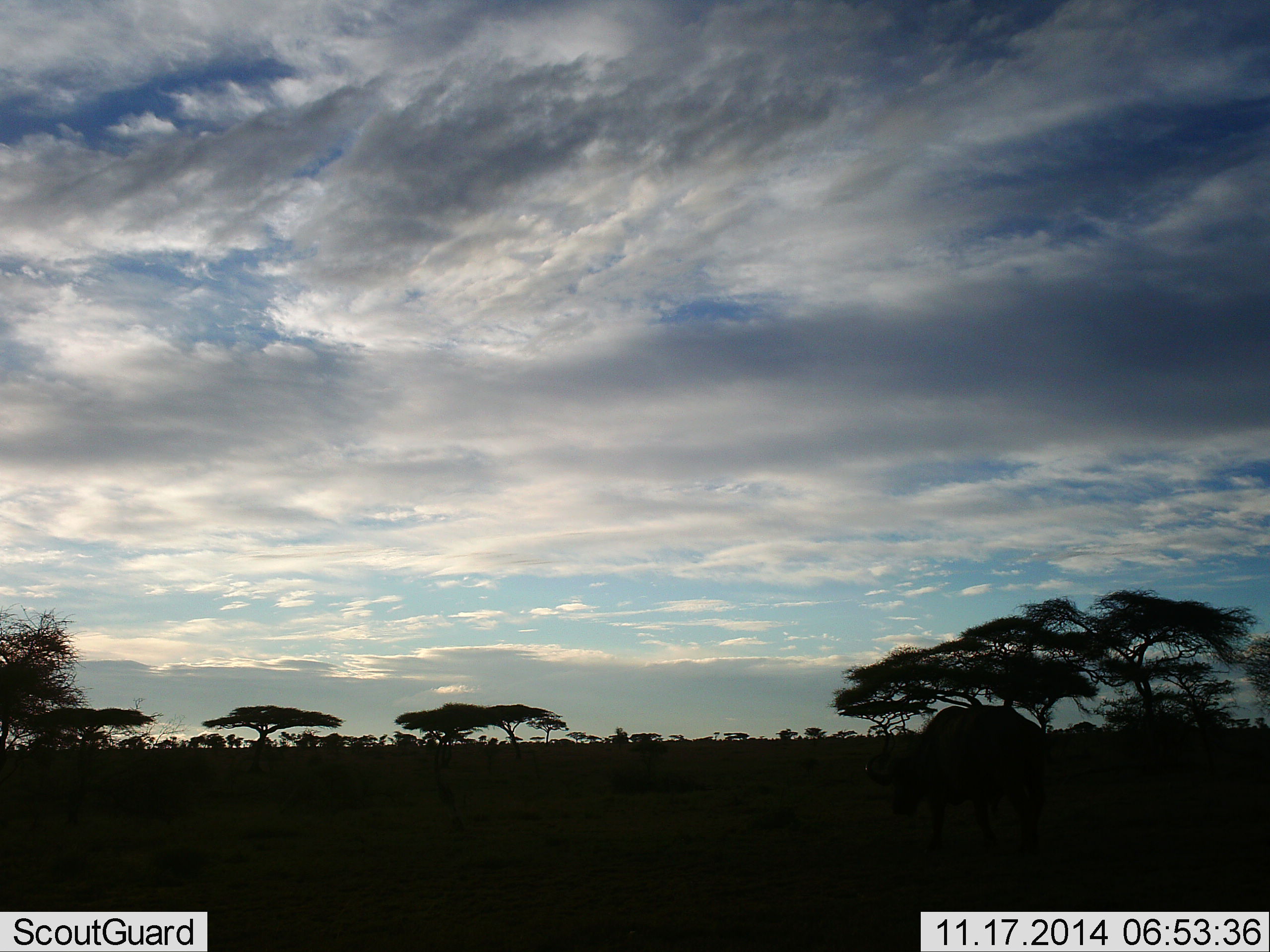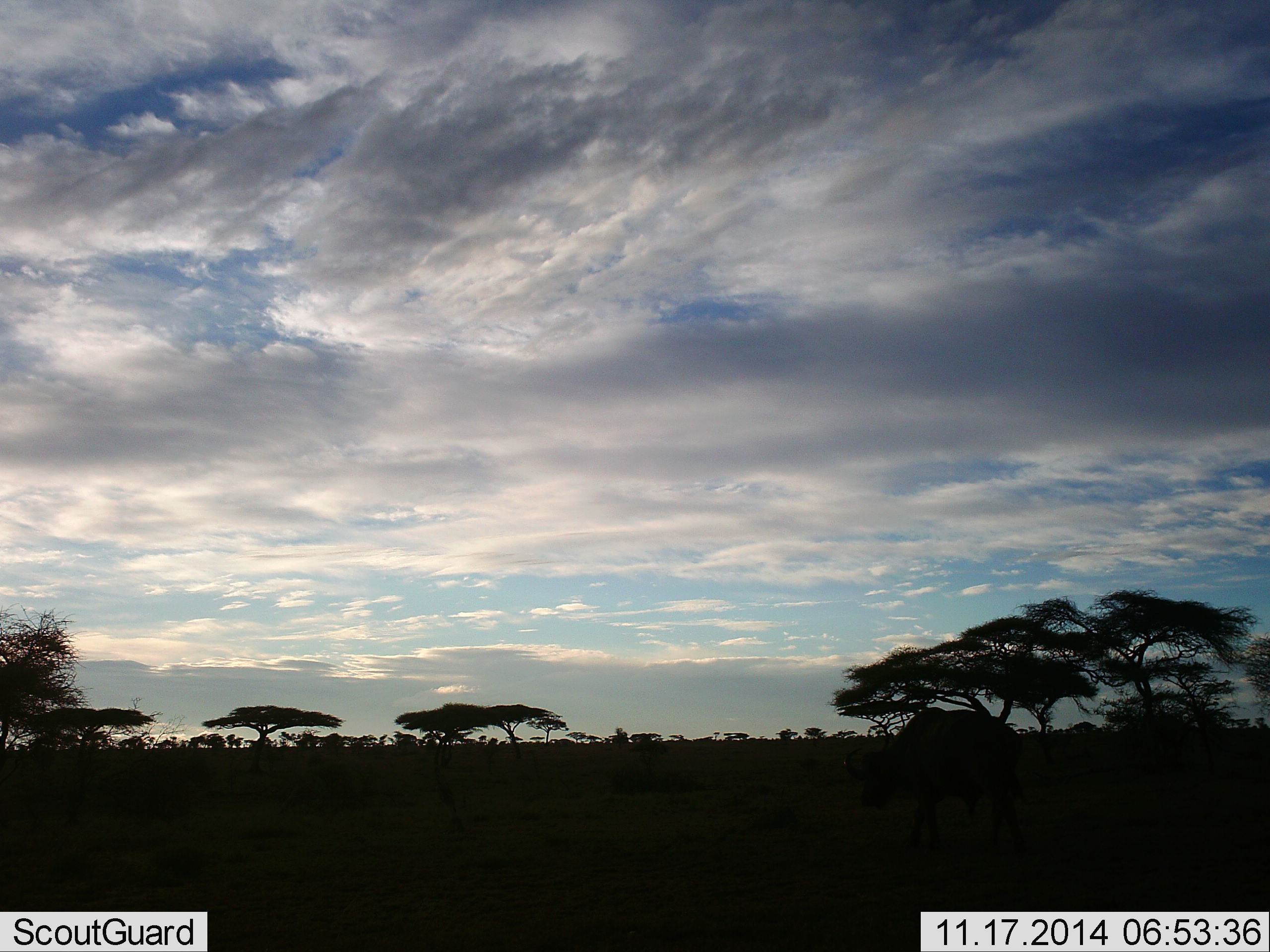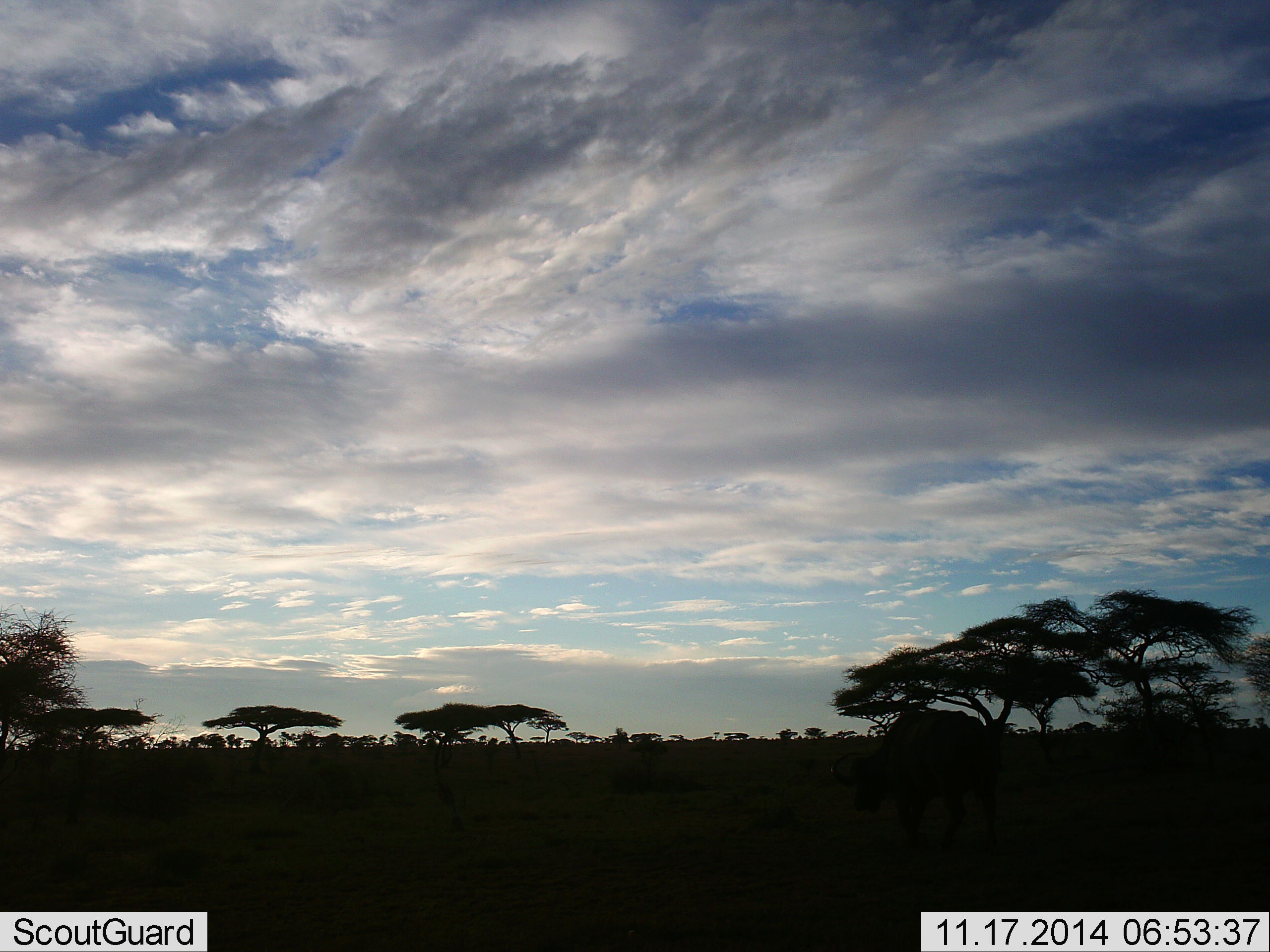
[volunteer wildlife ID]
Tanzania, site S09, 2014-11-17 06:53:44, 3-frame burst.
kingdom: Animalia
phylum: Chordata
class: Mammalia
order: Artiodactyla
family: Bovidae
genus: Syncerus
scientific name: Syncerus caffer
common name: cape buffalo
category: buffalo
Buffalo (cape buffalo) (Syncerus caffer), count 1. Behavior (volunteer vote fractions): standing 0%, resting 0%, moving 100%, interacting 0%. Young present (vote fraction): 0%. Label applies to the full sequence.